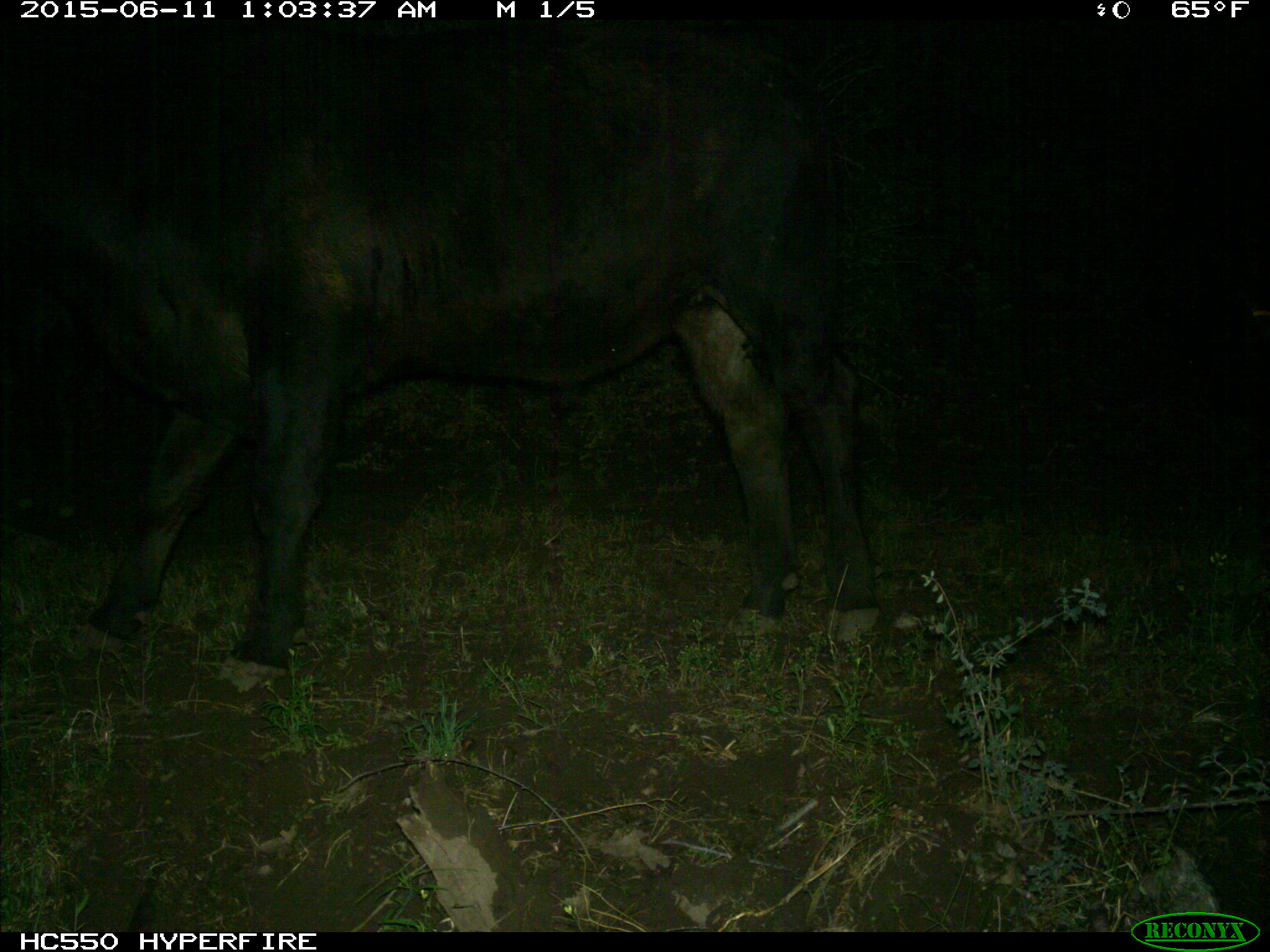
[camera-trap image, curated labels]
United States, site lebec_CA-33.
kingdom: Animalia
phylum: Chordata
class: Mammalia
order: Artiodactyla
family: Bovidae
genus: Bos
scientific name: Bos taurus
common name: domestic cow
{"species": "Bos taurus (domestic cow)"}